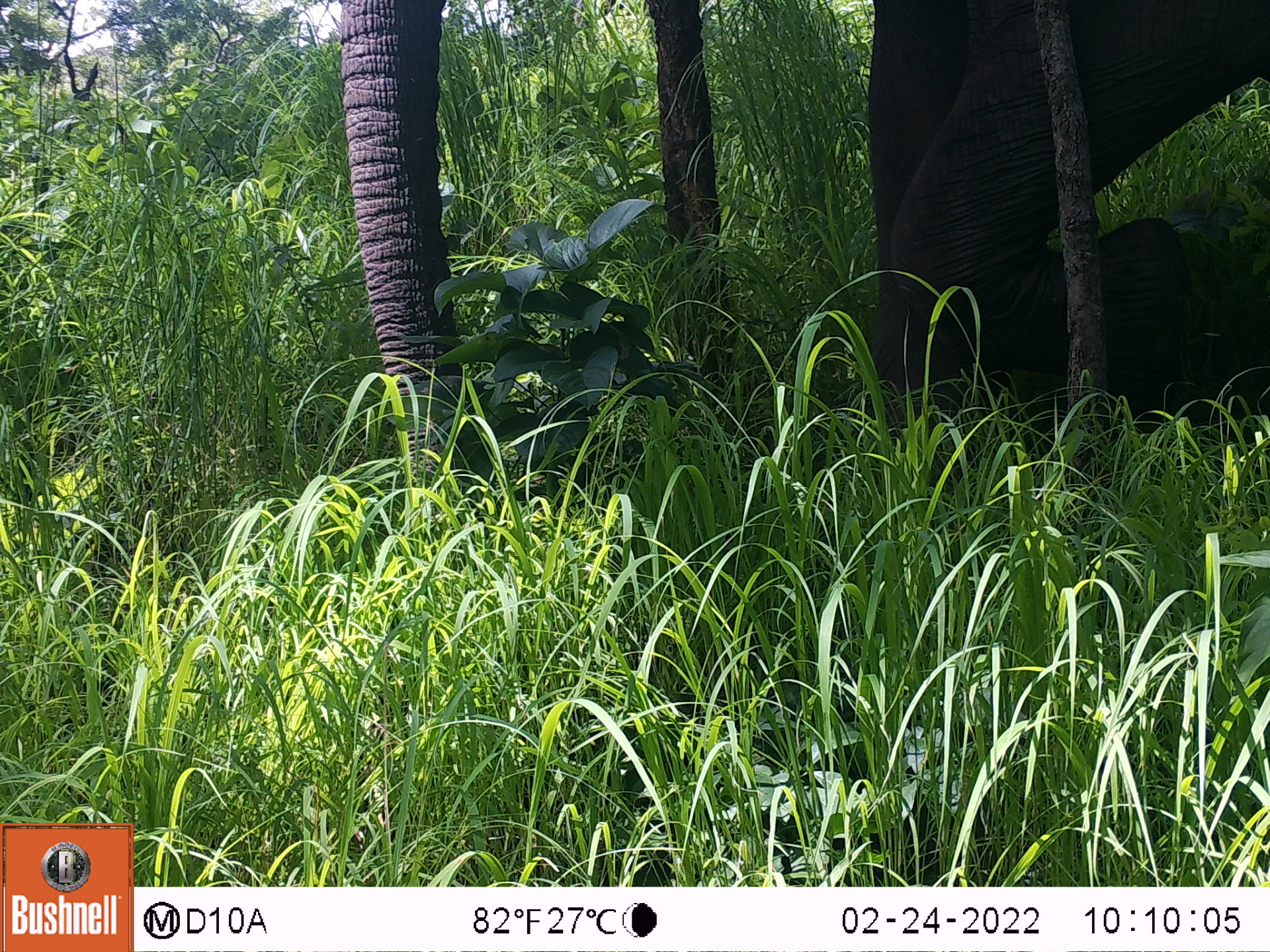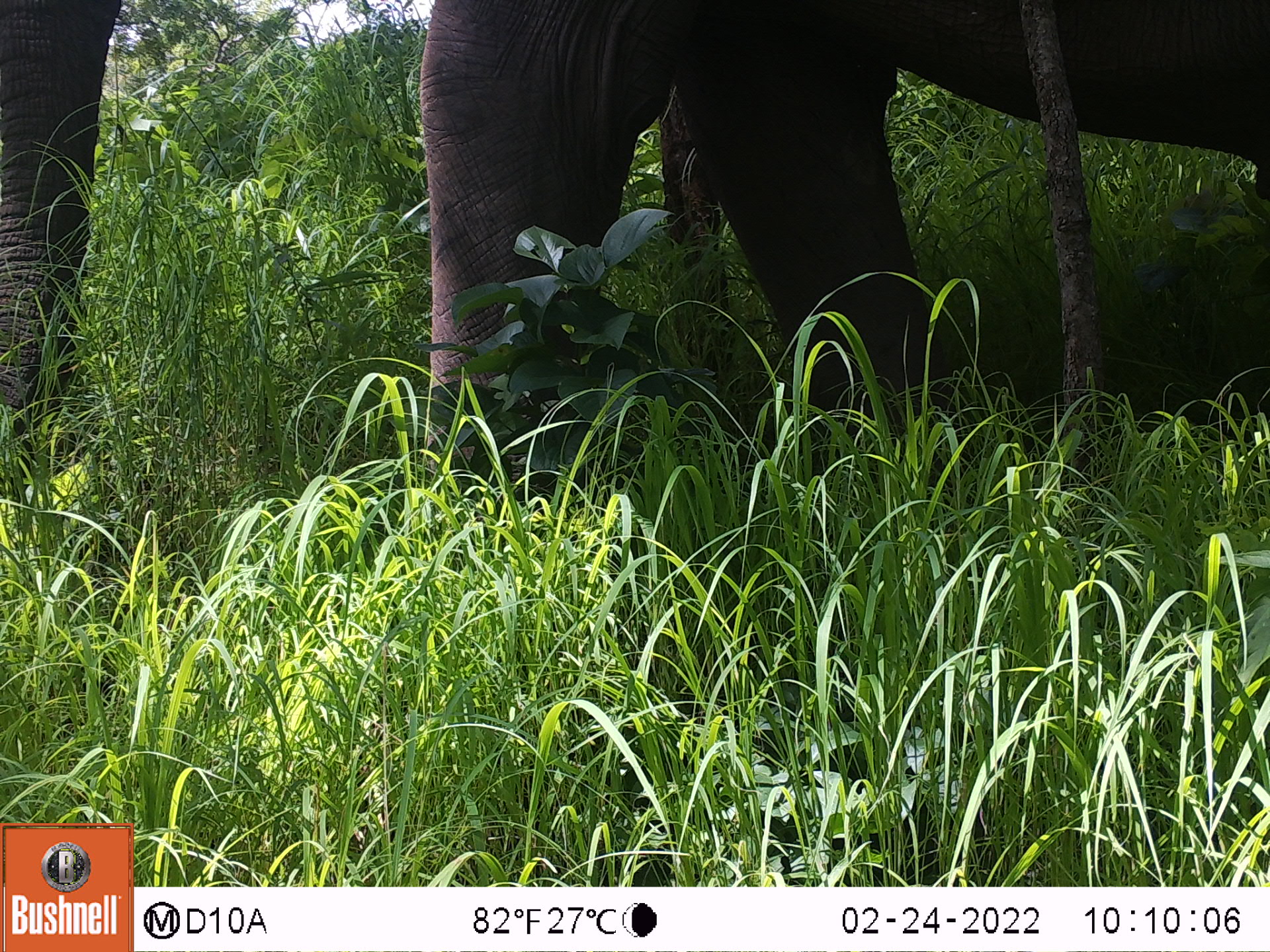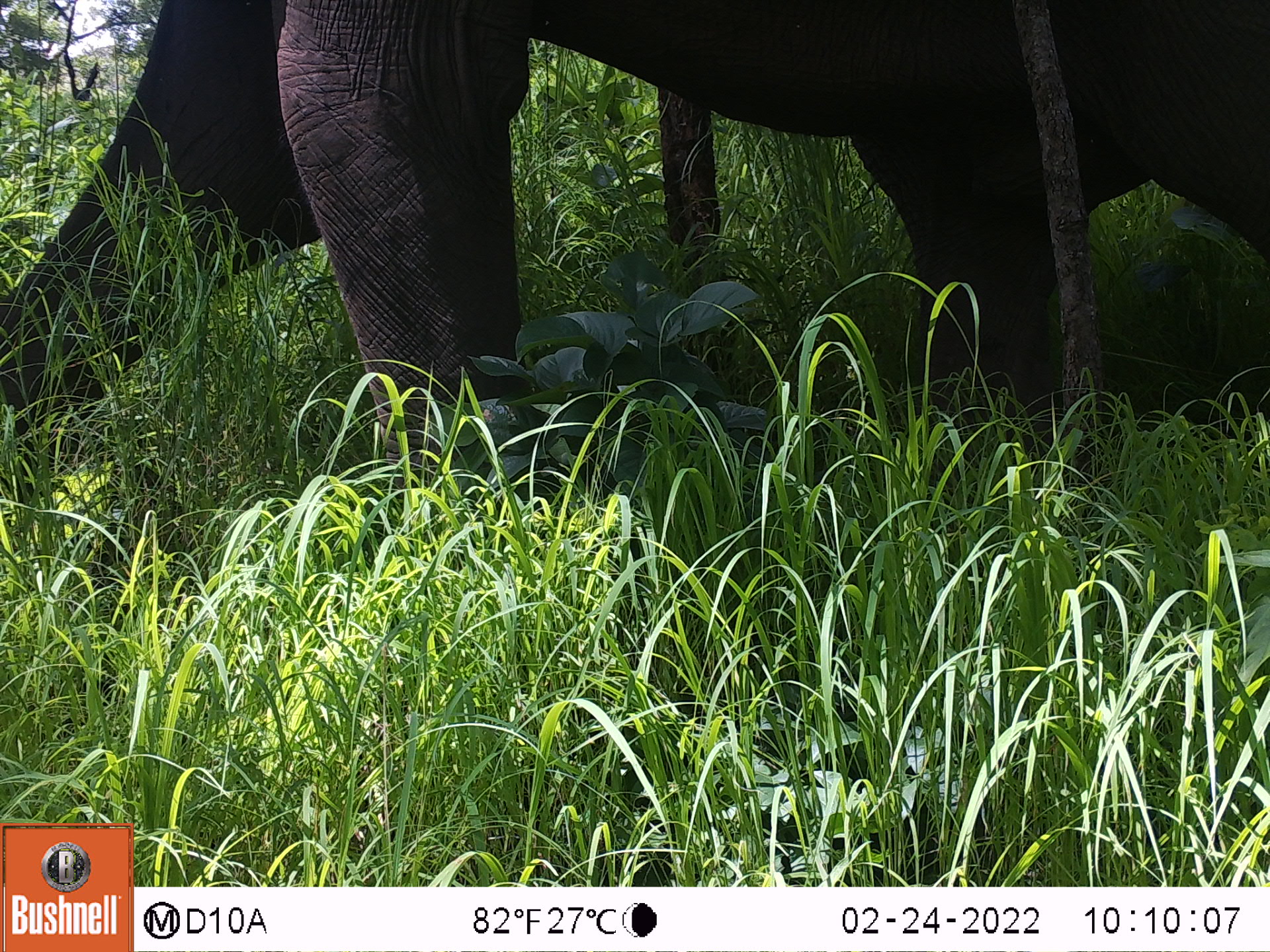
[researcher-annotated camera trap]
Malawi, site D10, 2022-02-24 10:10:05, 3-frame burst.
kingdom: Animalia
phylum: Chordata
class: Mammalia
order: Proboscidea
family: Elephantidae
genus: Loxodonta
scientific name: Loxodonta africana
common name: african savanna elephant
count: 1